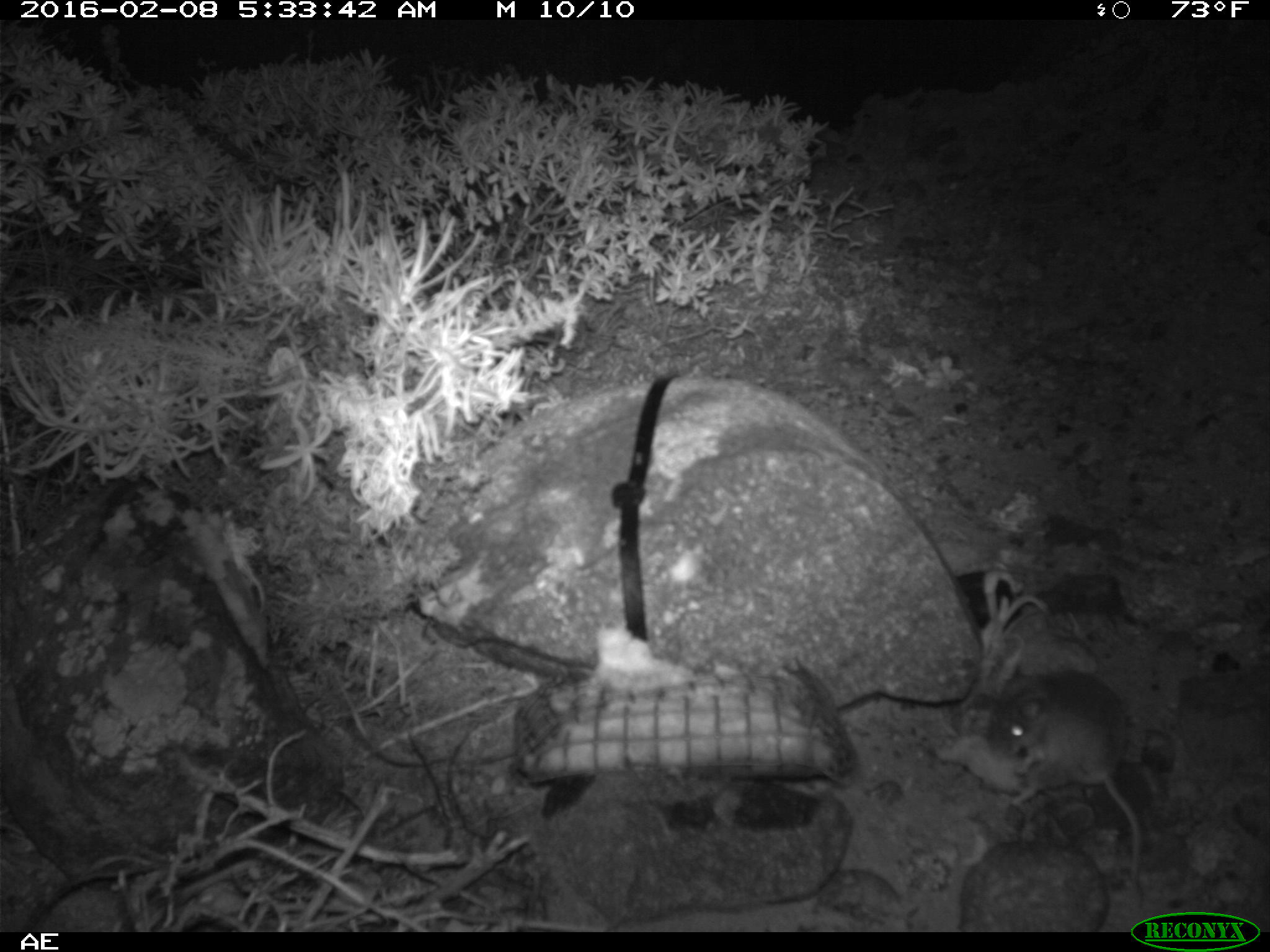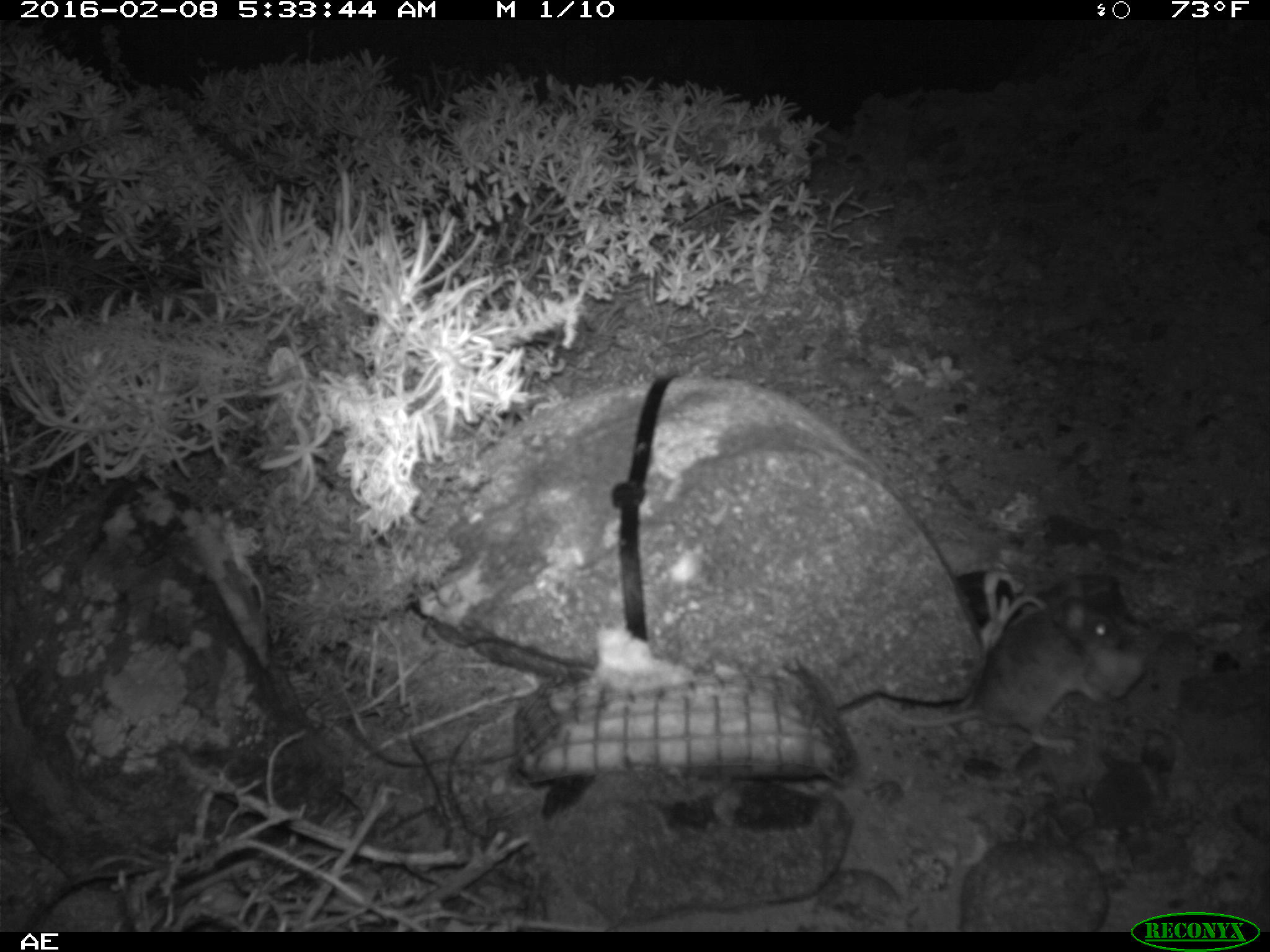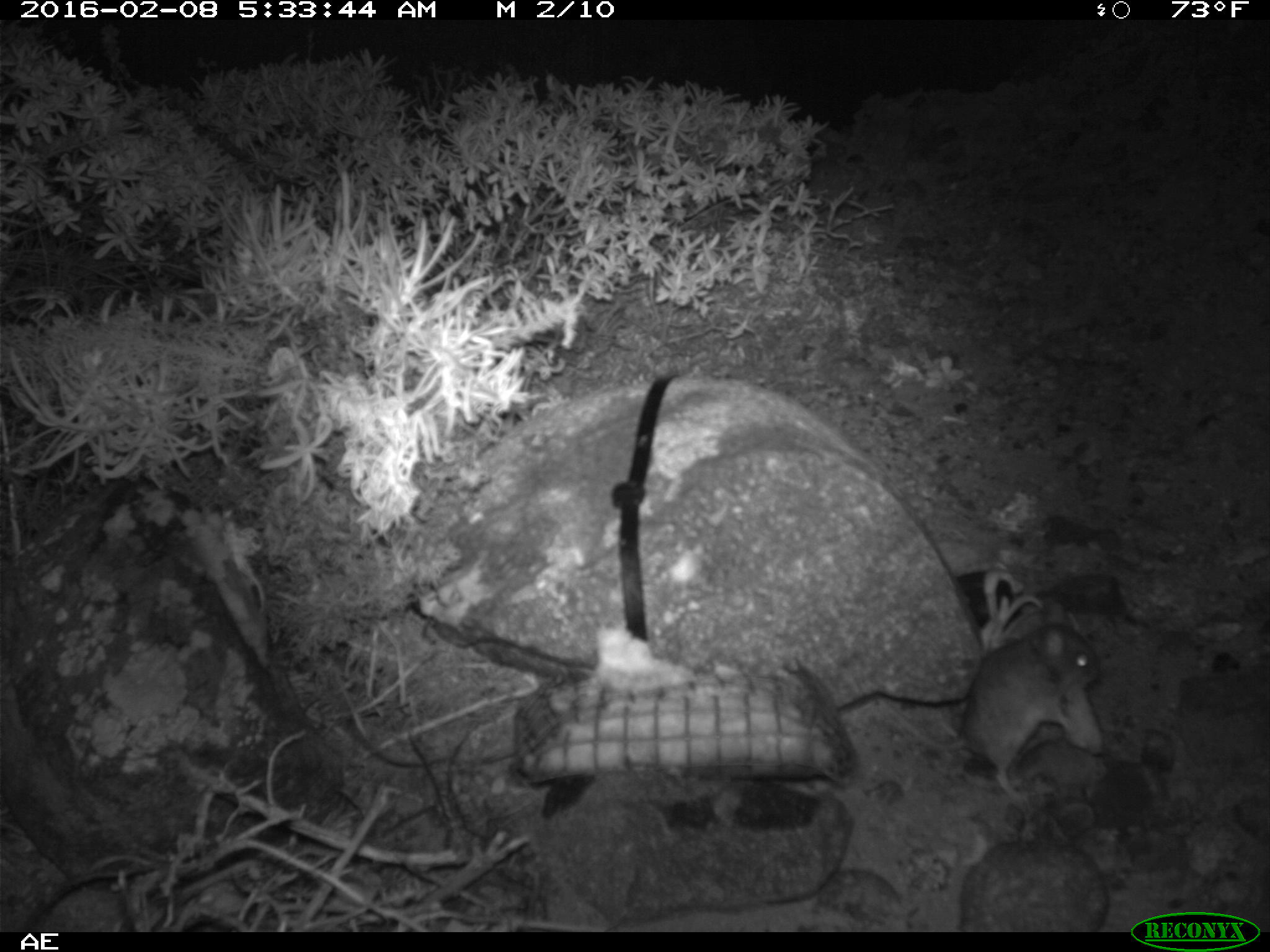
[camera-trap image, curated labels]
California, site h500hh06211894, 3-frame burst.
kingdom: Animalia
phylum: Chordata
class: Mammalia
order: Rodentia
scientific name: Rodentia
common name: rodent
Rodent (Rodentia).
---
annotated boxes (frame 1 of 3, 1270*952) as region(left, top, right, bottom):
rodent: region(982, 669, 1145, 913)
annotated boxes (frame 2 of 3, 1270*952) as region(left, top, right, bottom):
rodent: region(864, 580, 1125, 751)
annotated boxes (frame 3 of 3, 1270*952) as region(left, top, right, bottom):
rodent: region(876, 597, 1106, 804)